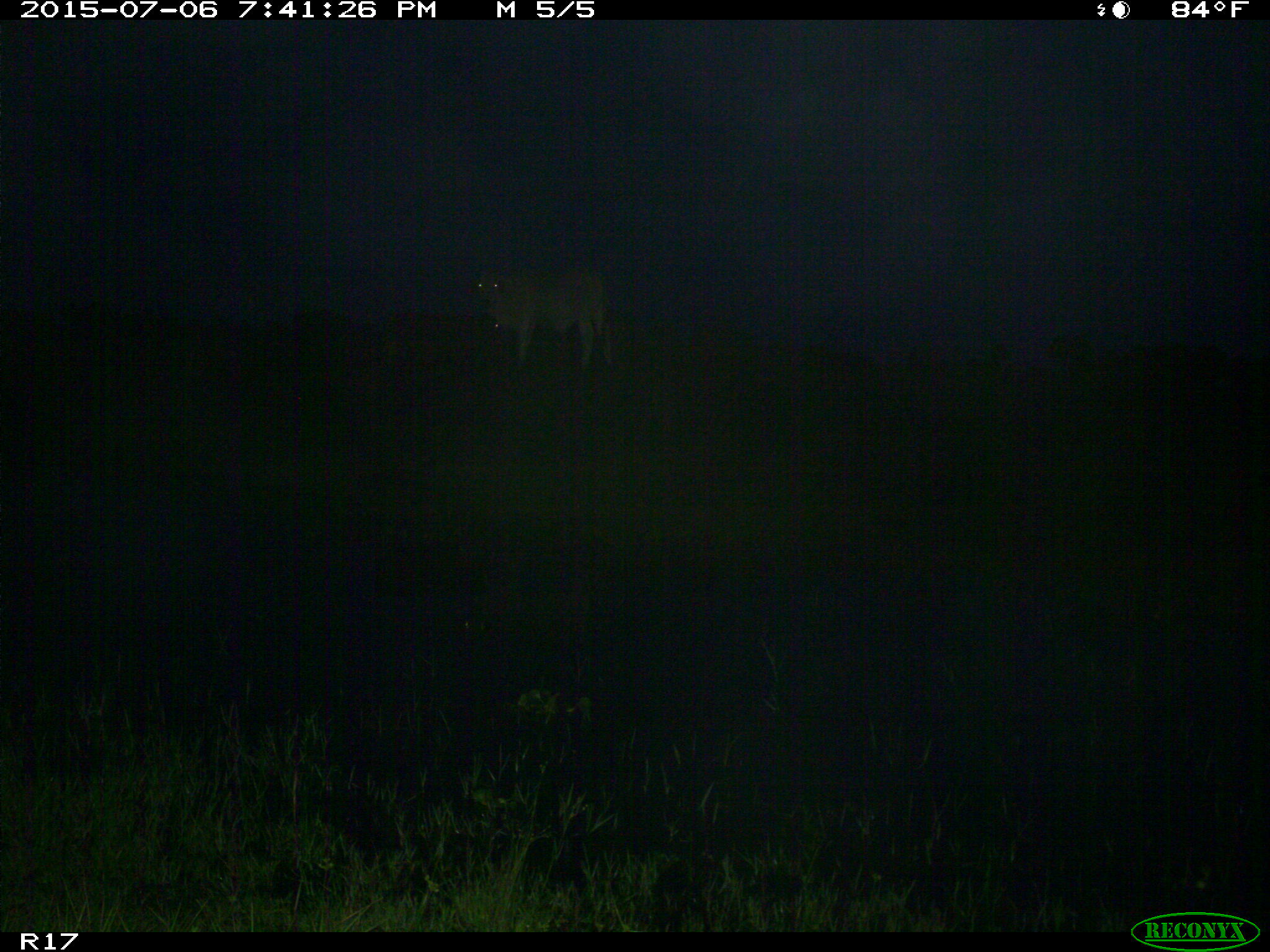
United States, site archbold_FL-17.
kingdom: Animalia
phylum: Chordata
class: Mammalia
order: Artiodactyla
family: Bovidae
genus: Bos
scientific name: Bos taurus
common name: domestic cow